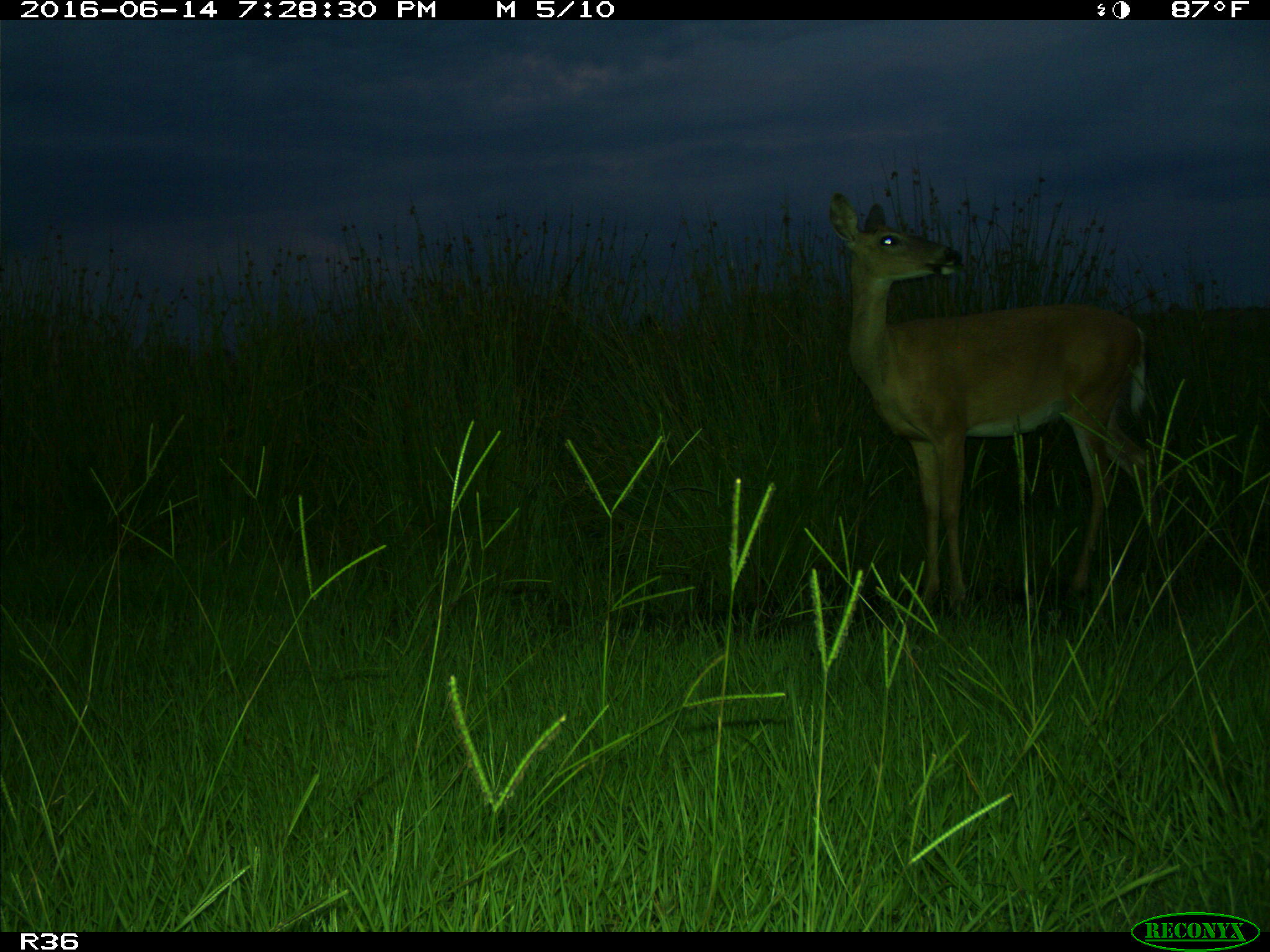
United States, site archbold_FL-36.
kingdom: Animalia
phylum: Chordata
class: Mammalia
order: Artiodactyla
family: Cervidae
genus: Odocoileus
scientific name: Odocoileus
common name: deer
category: unidentified deer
Unidentified deer (deer) (Odocoileus).